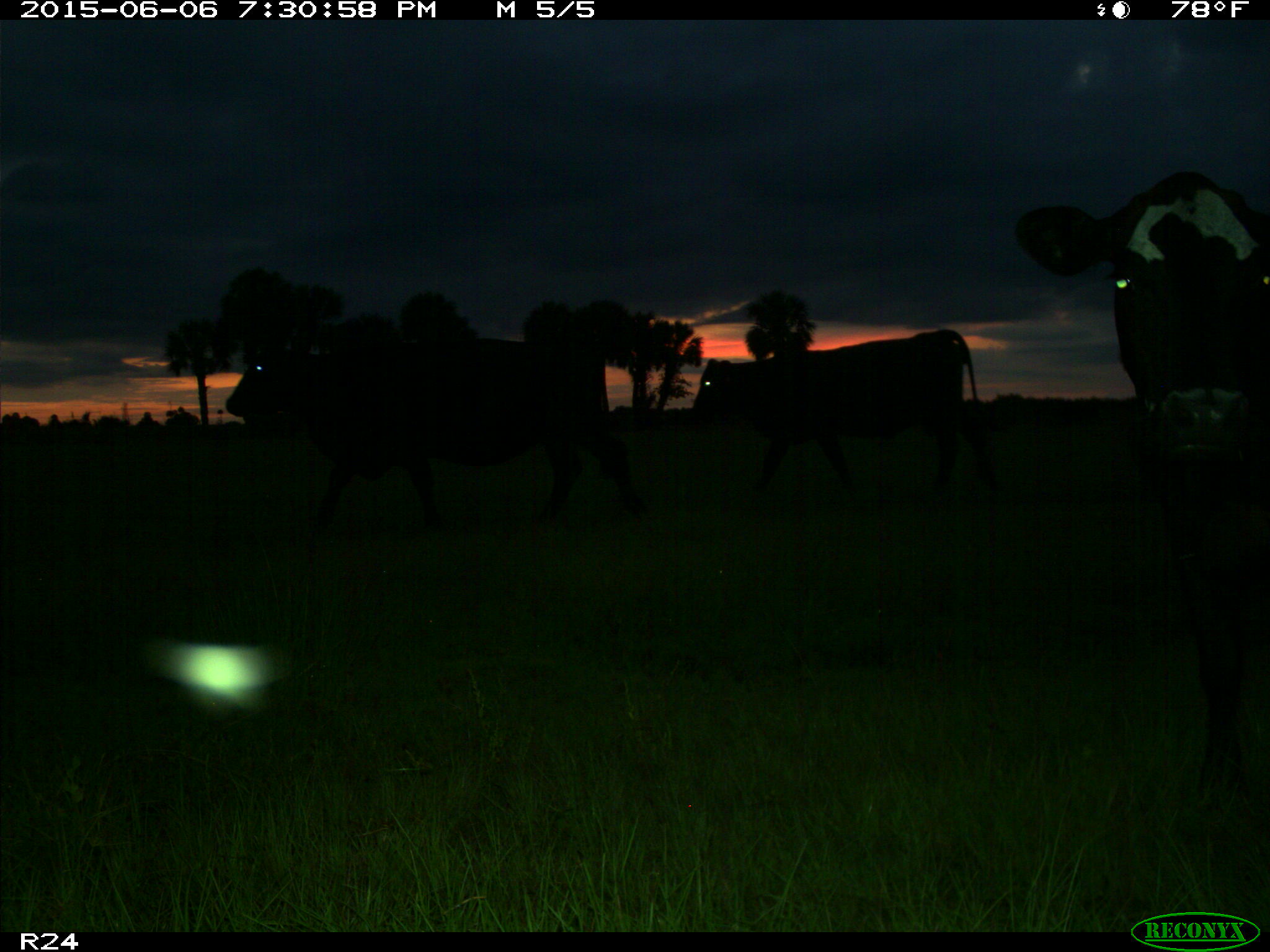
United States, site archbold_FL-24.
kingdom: Animalia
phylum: Chordata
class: Mammalia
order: Artiodactyla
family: Bovidae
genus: Bos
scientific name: Bos taurus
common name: domestic cow